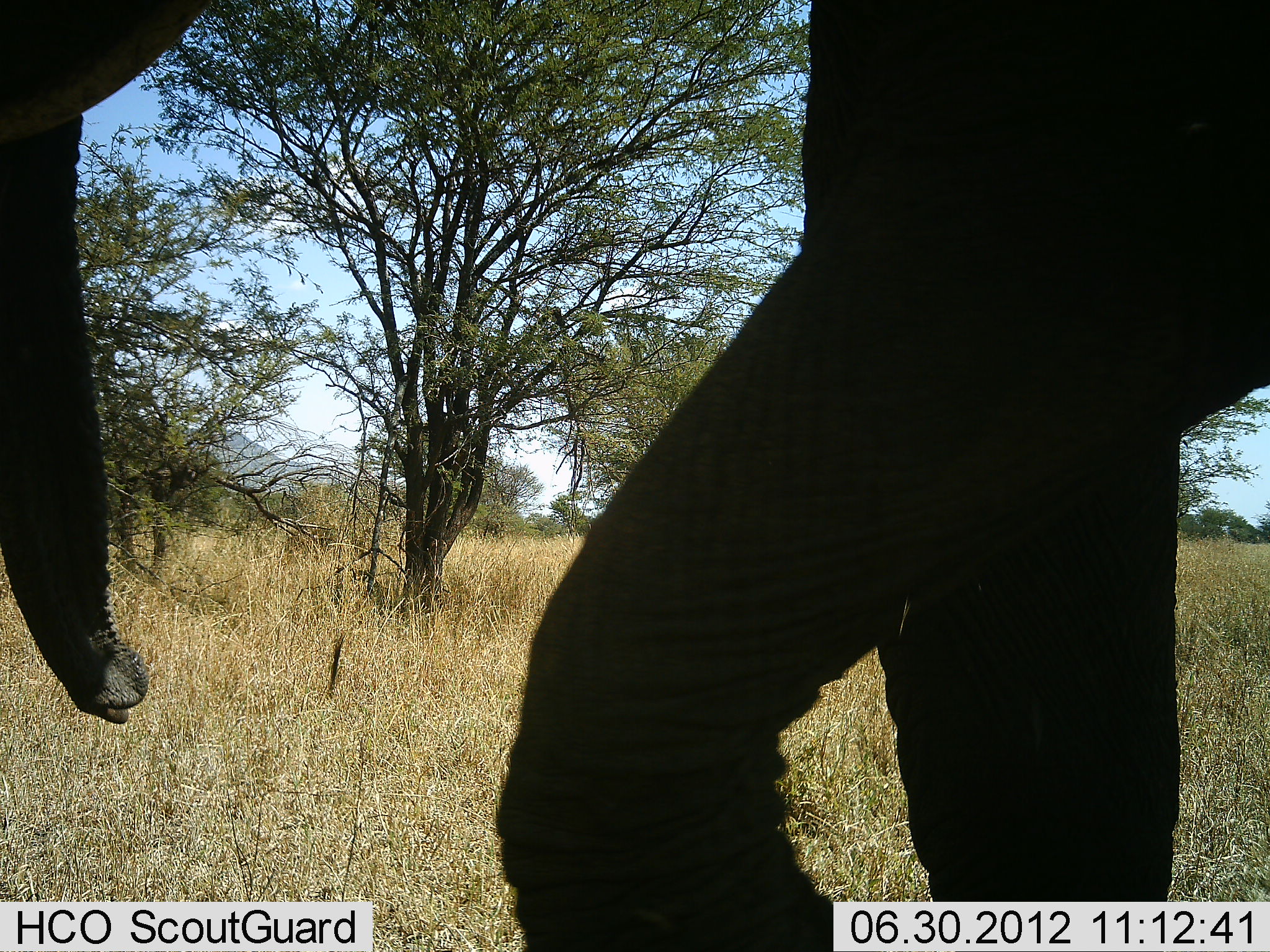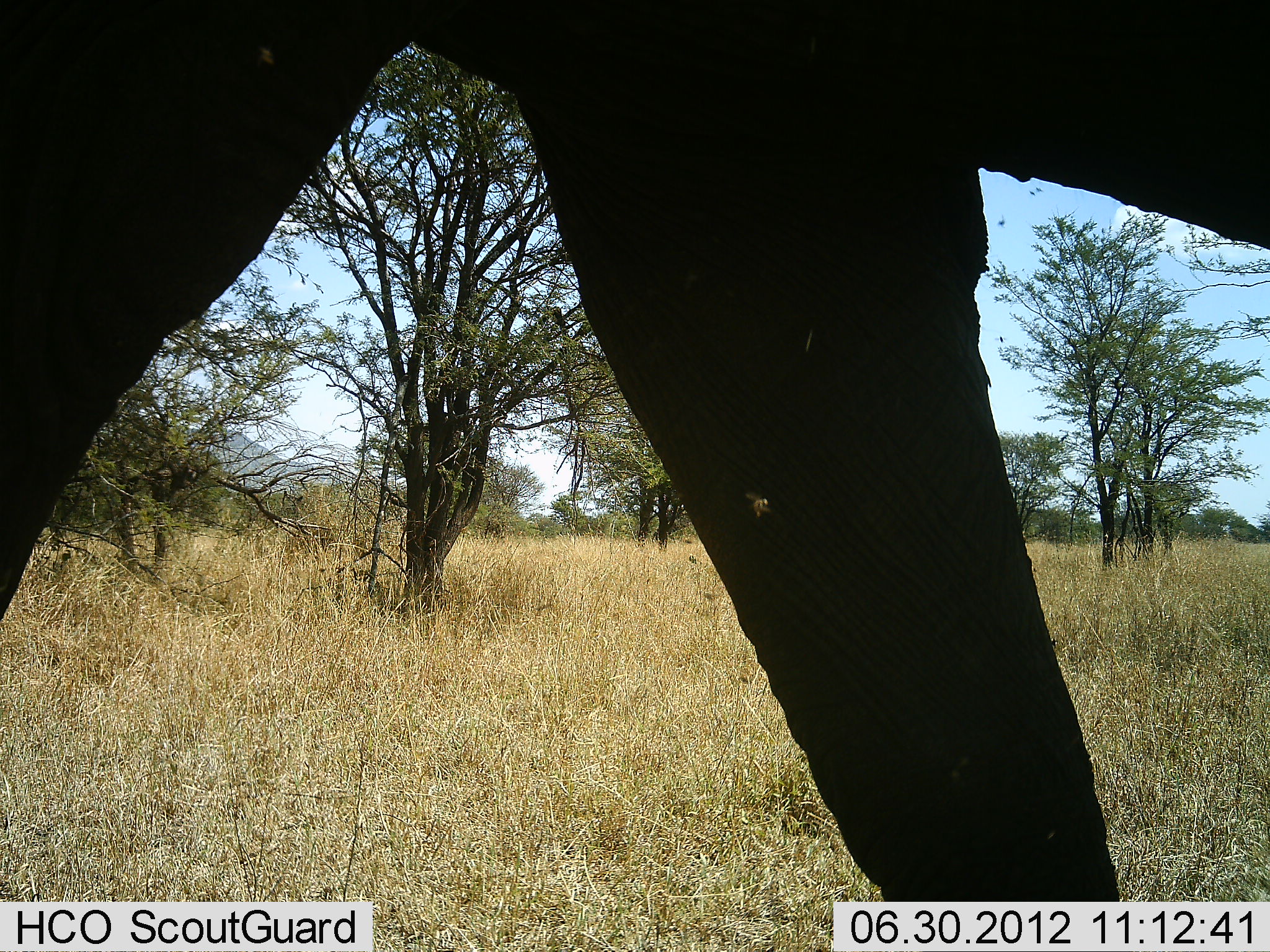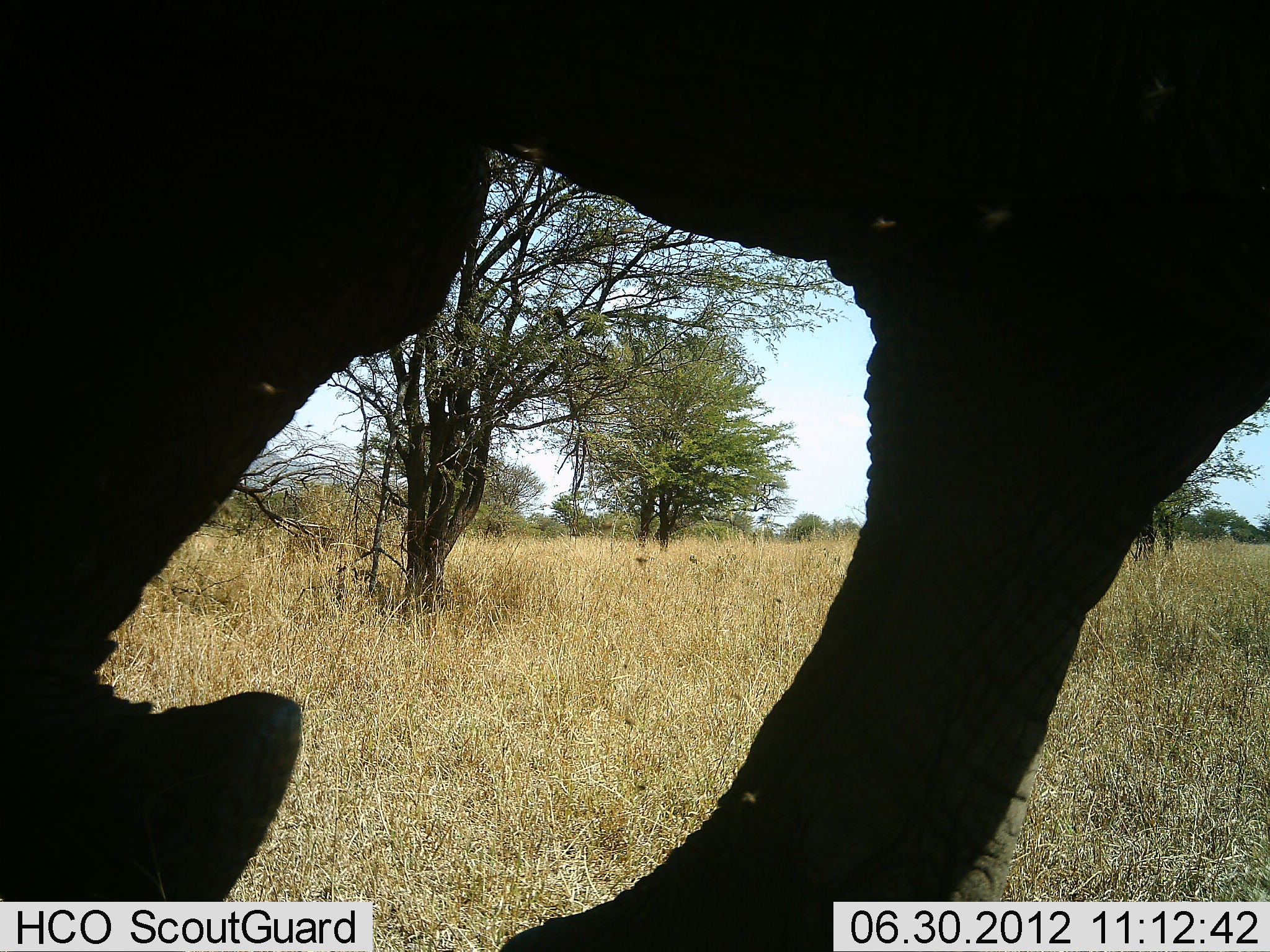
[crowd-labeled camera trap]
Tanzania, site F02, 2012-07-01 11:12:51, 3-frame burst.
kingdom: Animalia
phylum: Chordata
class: Mammalia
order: Proboscidea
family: Elephantidae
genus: Loxodonta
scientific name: Loxodonta africana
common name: african bush elephant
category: elephant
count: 1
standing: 20%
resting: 0%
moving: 80%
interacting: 0%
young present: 0%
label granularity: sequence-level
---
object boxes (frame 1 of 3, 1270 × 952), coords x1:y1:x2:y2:
animal: 0:0:1269:951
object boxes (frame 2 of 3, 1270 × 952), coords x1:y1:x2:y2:
animal: 0:0:1269:951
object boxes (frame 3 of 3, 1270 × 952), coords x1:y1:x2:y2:
animal: 0:0:1270:952